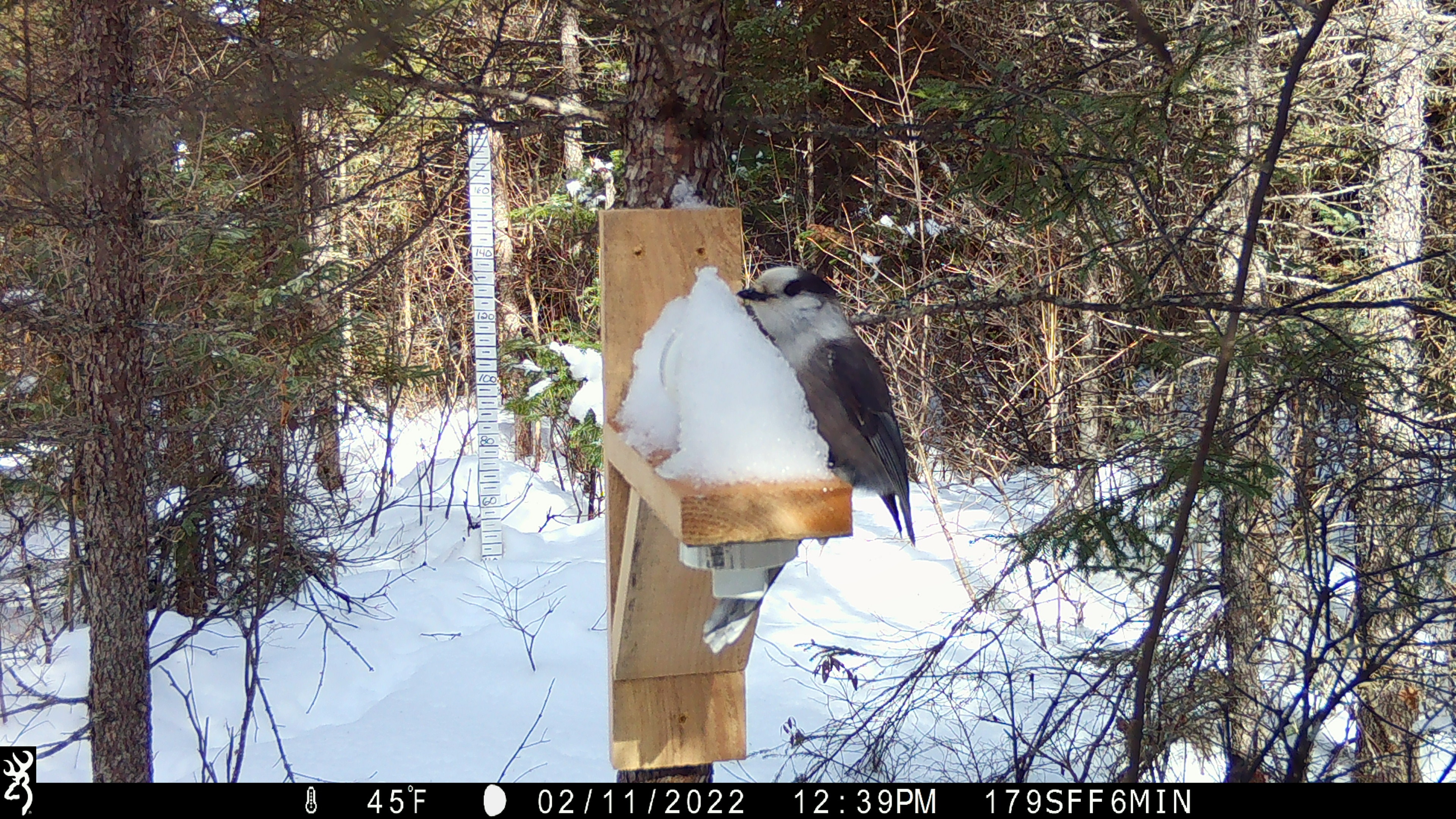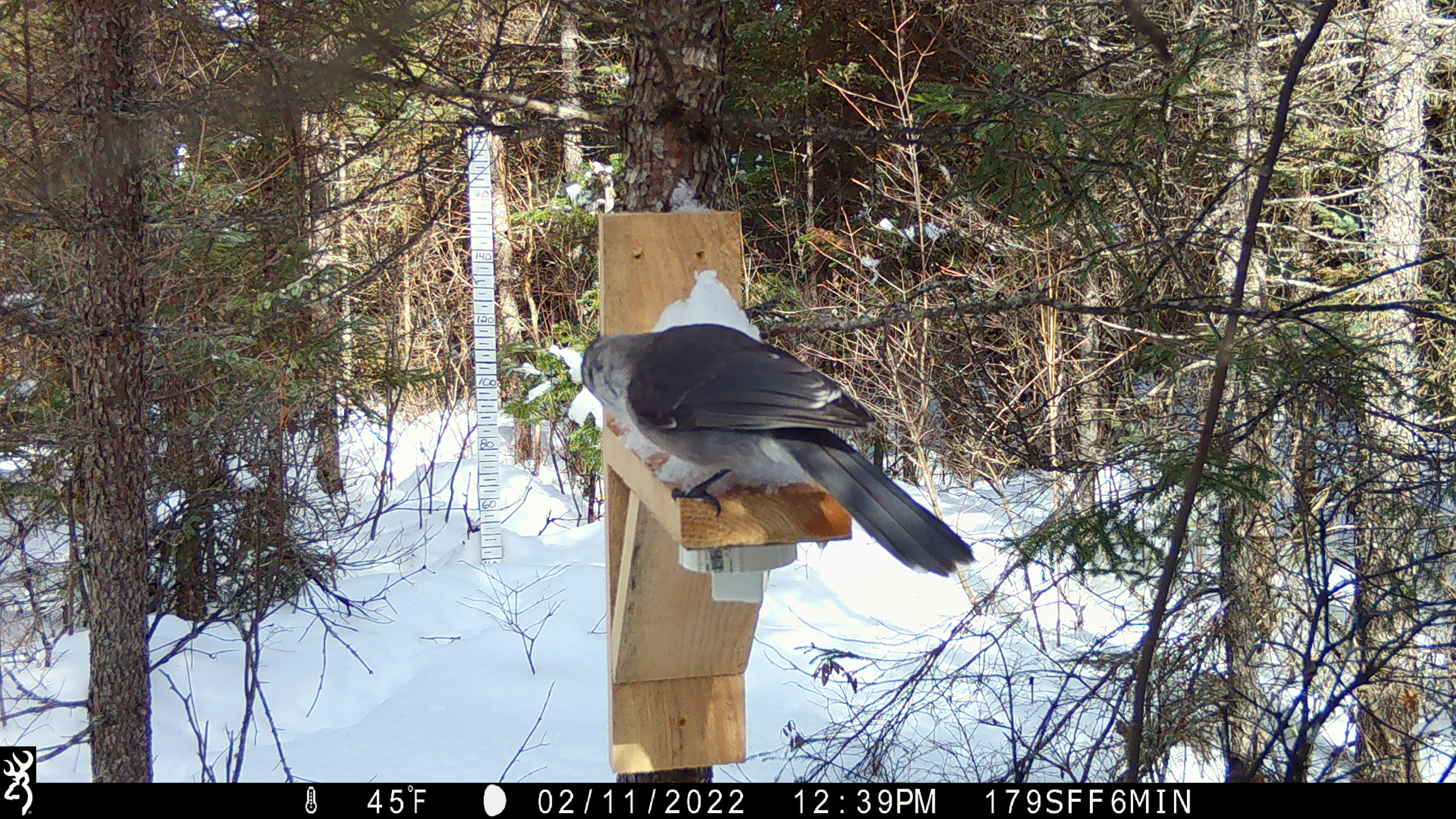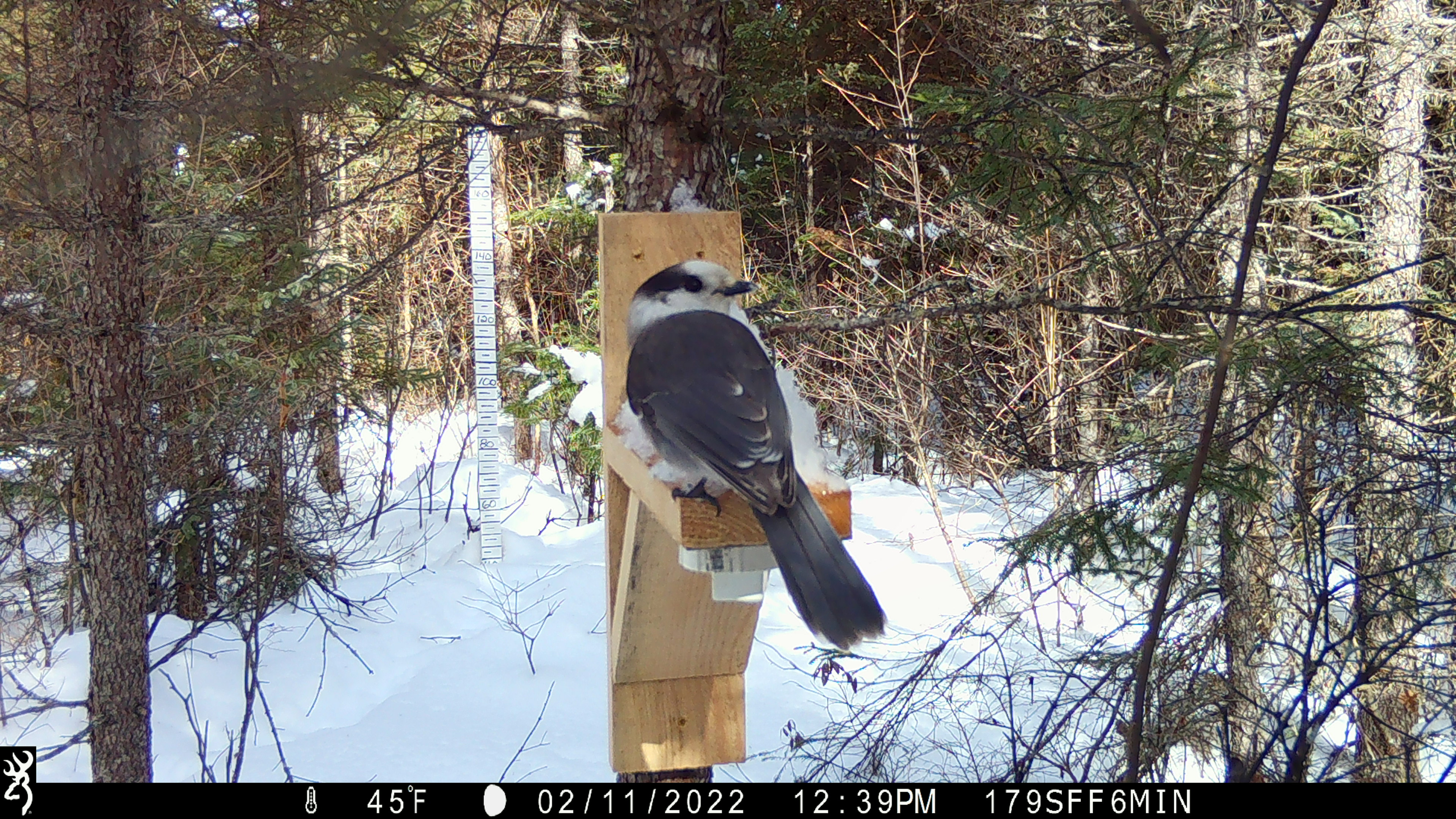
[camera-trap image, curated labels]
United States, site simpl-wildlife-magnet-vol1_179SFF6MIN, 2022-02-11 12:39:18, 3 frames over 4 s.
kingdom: Animalia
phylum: Chordata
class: Aves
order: Passeriformes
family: Corvidae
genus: Perisoreus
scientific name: Perisoreus canadensis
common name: canada jay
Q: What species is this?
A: Canada jay (Perisoreus canadensis).